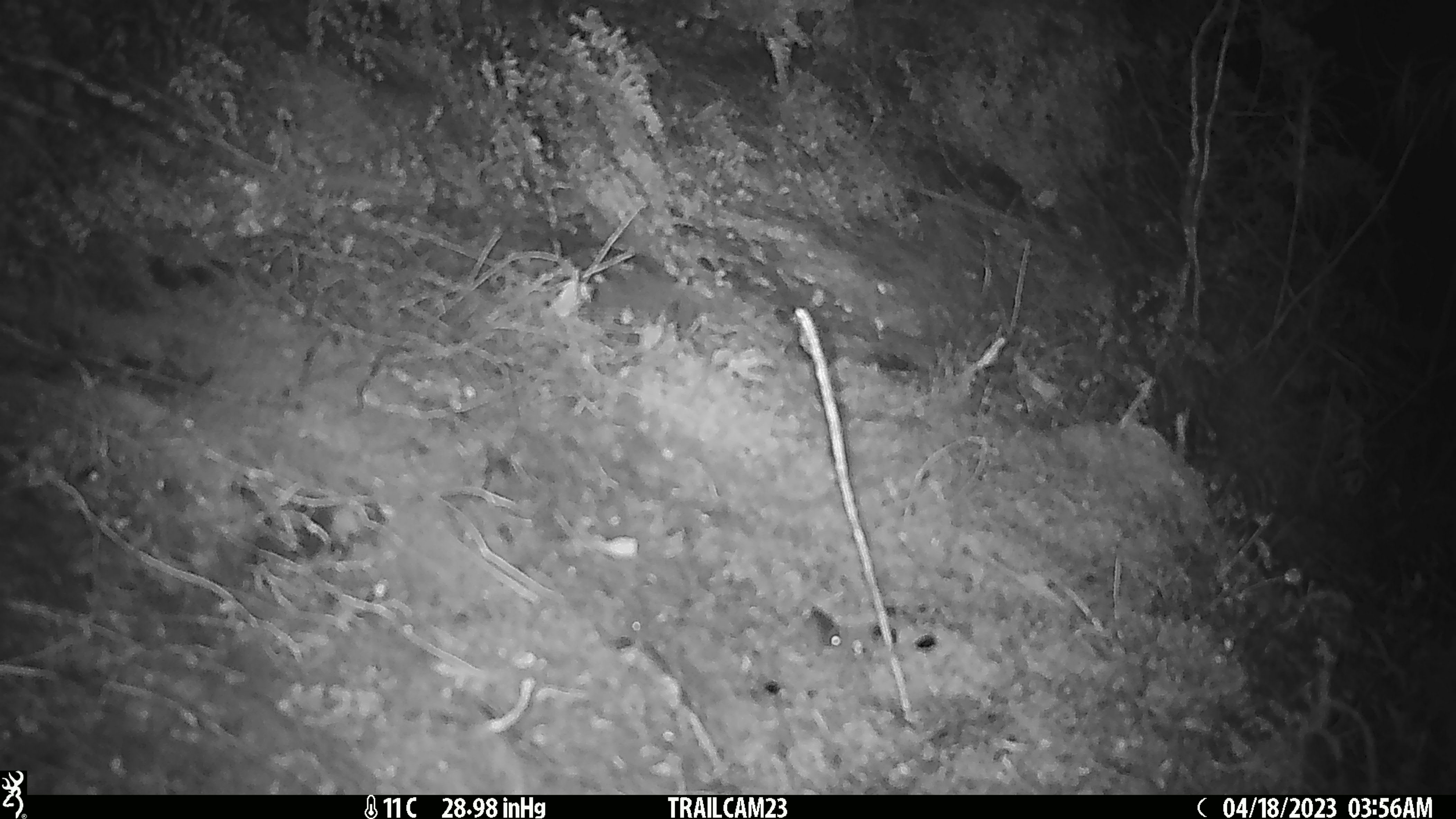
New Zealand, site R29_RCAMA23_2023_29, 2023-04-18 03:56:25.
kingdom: Animalia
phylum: Chordata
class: Mammalia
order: Rodentia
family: Muridae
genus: Mus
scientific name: Mus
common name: mouse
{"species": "mouse (Mus)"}